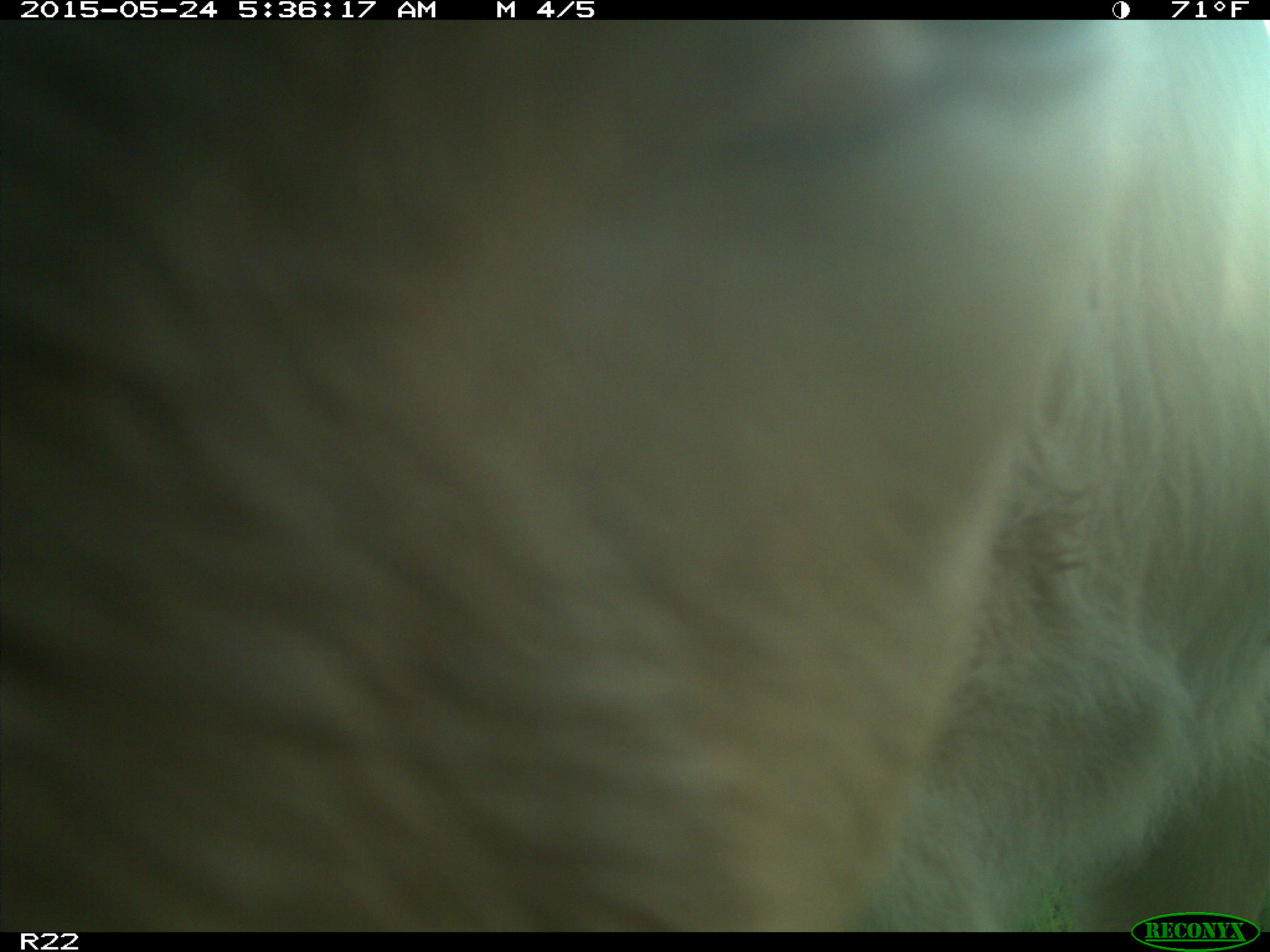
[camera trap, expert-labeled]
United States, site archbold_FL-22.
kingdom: Animalia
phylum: Chordata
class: Mammalia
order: Artiodactyla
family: Bovidae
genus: Bos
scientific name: Bos taurus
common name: domestic cow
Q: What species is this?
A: Bos taurus (domestic cow).